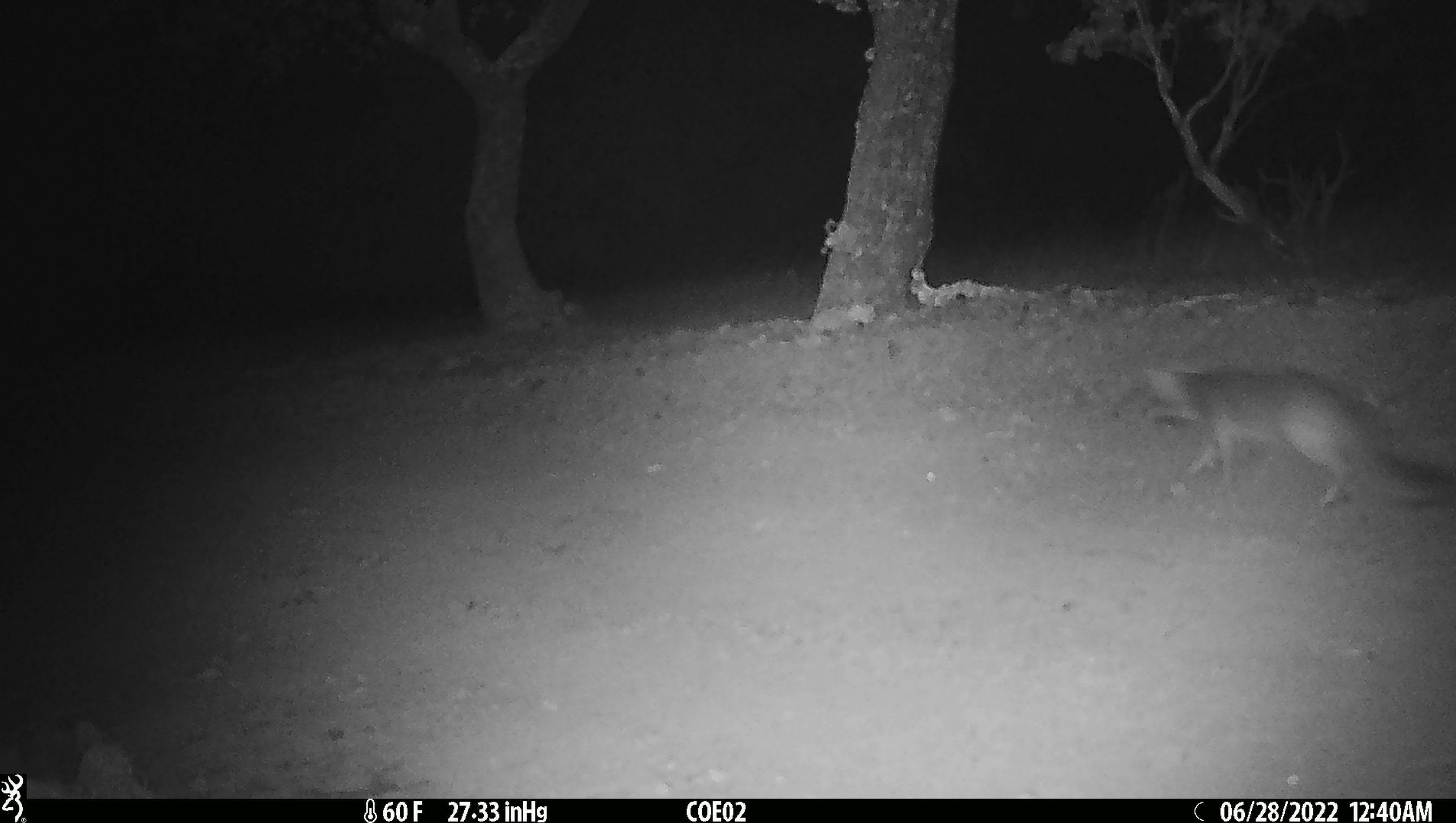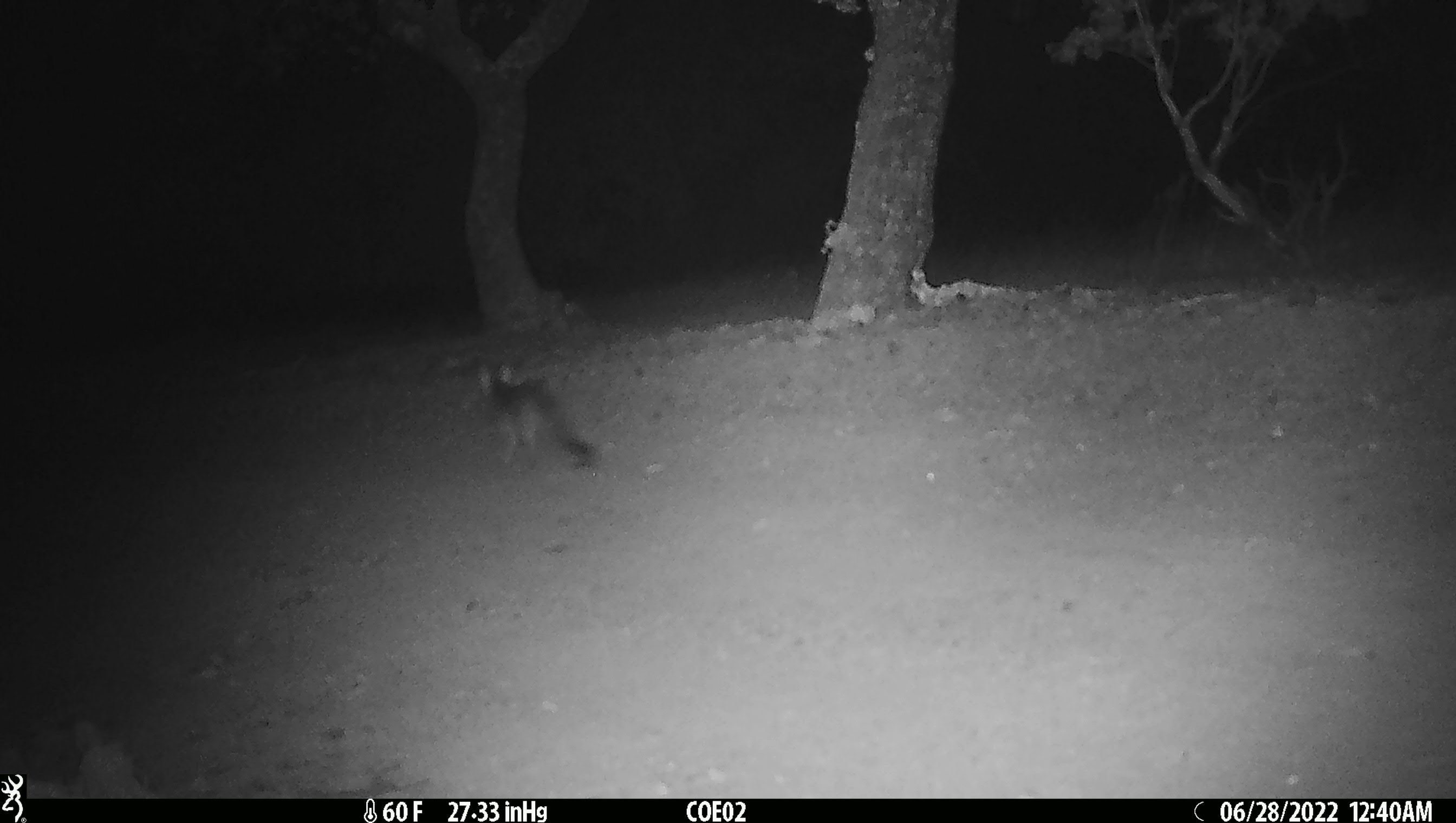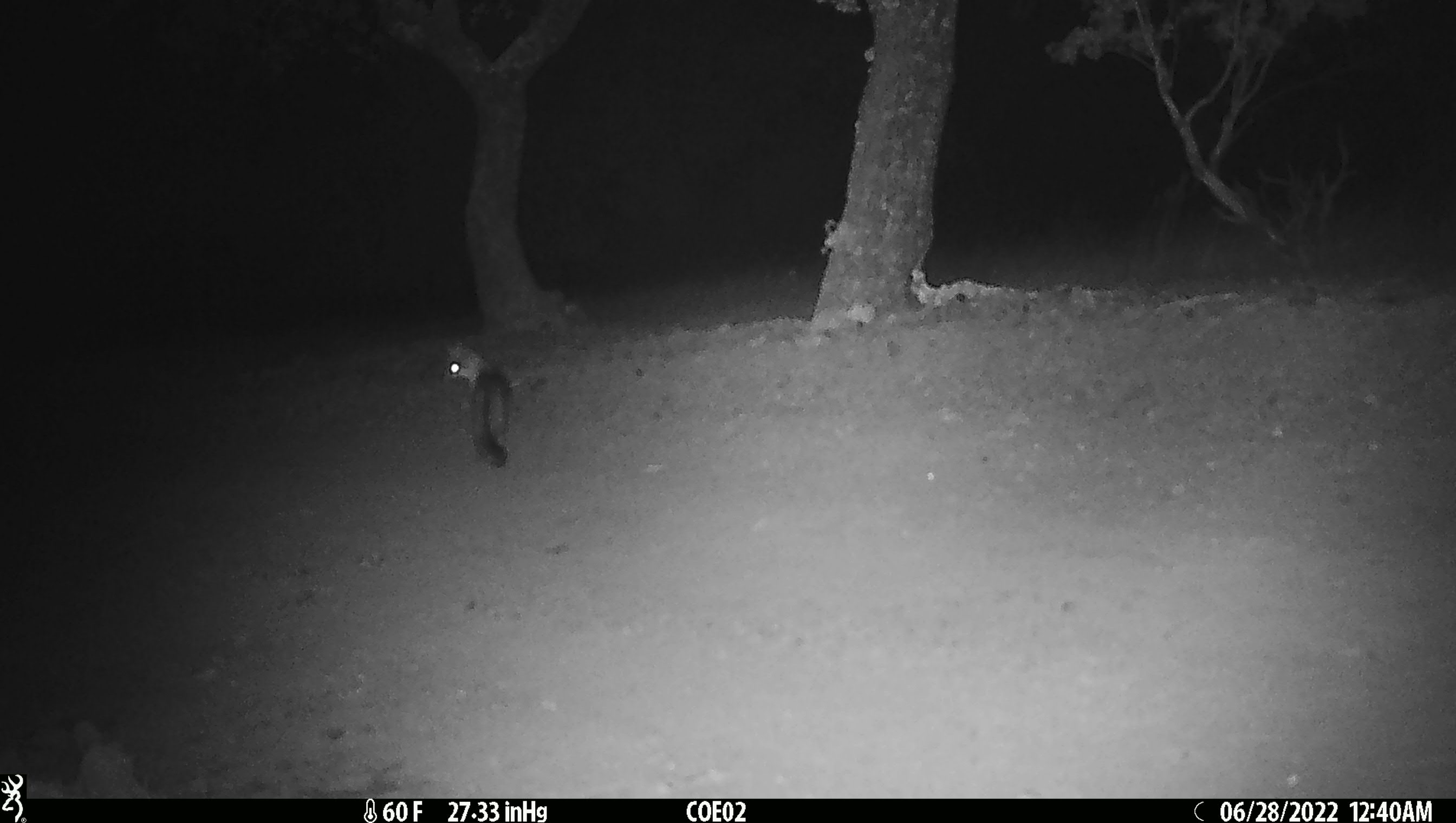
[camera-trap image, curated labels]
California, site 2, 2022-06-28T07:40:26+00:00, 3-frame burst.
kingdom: Animalia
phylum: Chordata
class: Mammalia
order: Carnivora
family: Canidae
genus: Urocyon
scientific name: Urocyon cinereoargenteus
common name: gray fox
Gray fox (Urocyon cinereoargenteus).